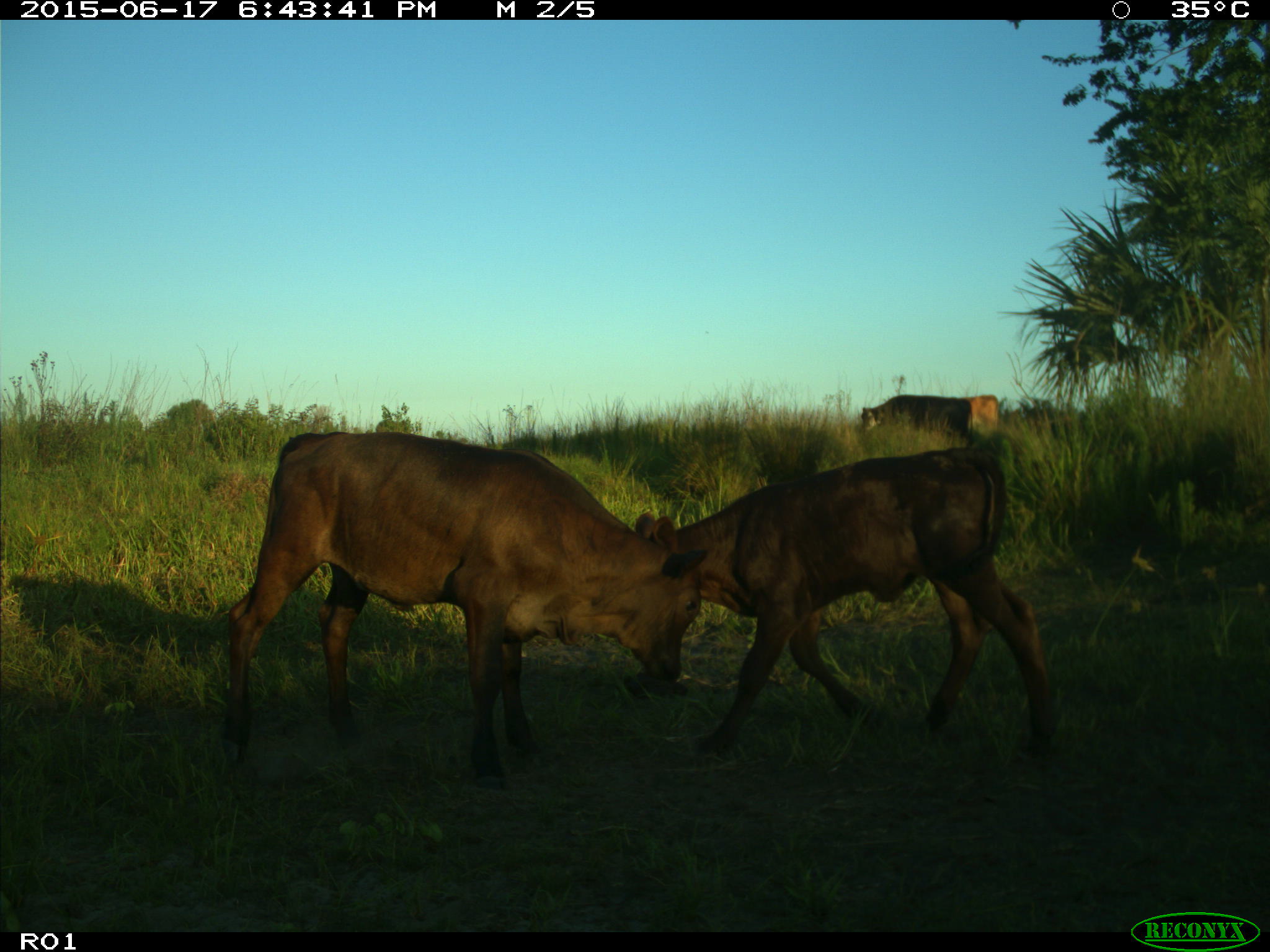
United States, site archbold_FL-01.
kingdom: Animalia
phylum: Chordata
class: Mammalia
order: Artiodactyla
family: Bovidae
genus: Bos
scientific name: Bos taurus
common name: domestic cow